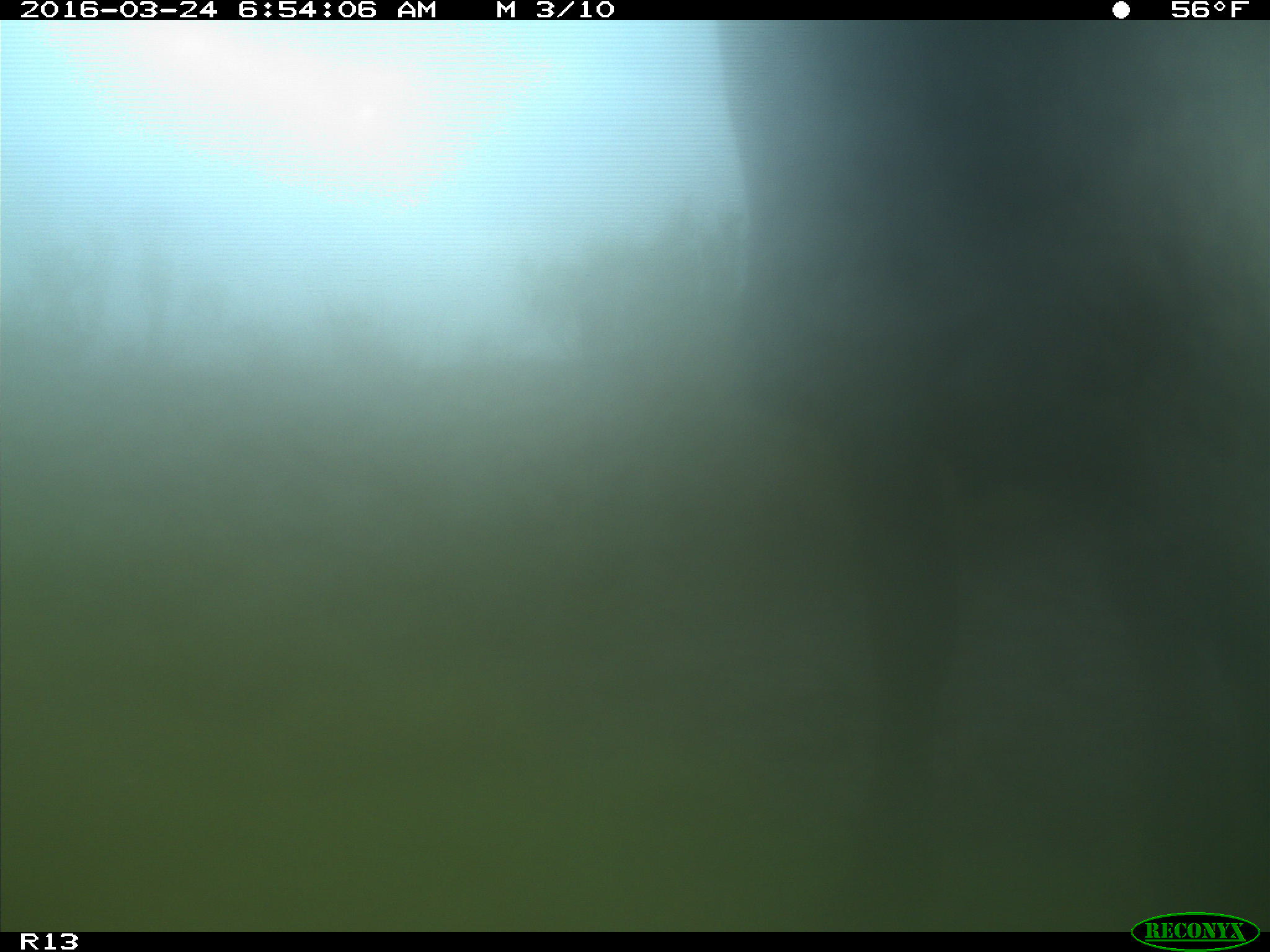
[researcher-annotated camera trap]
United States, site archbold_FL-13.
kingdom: Animalia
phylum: Chordata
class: Mammalia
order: Artiodactyla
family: Bovidae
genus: Bos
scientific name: Bos taurus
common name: domestic cow